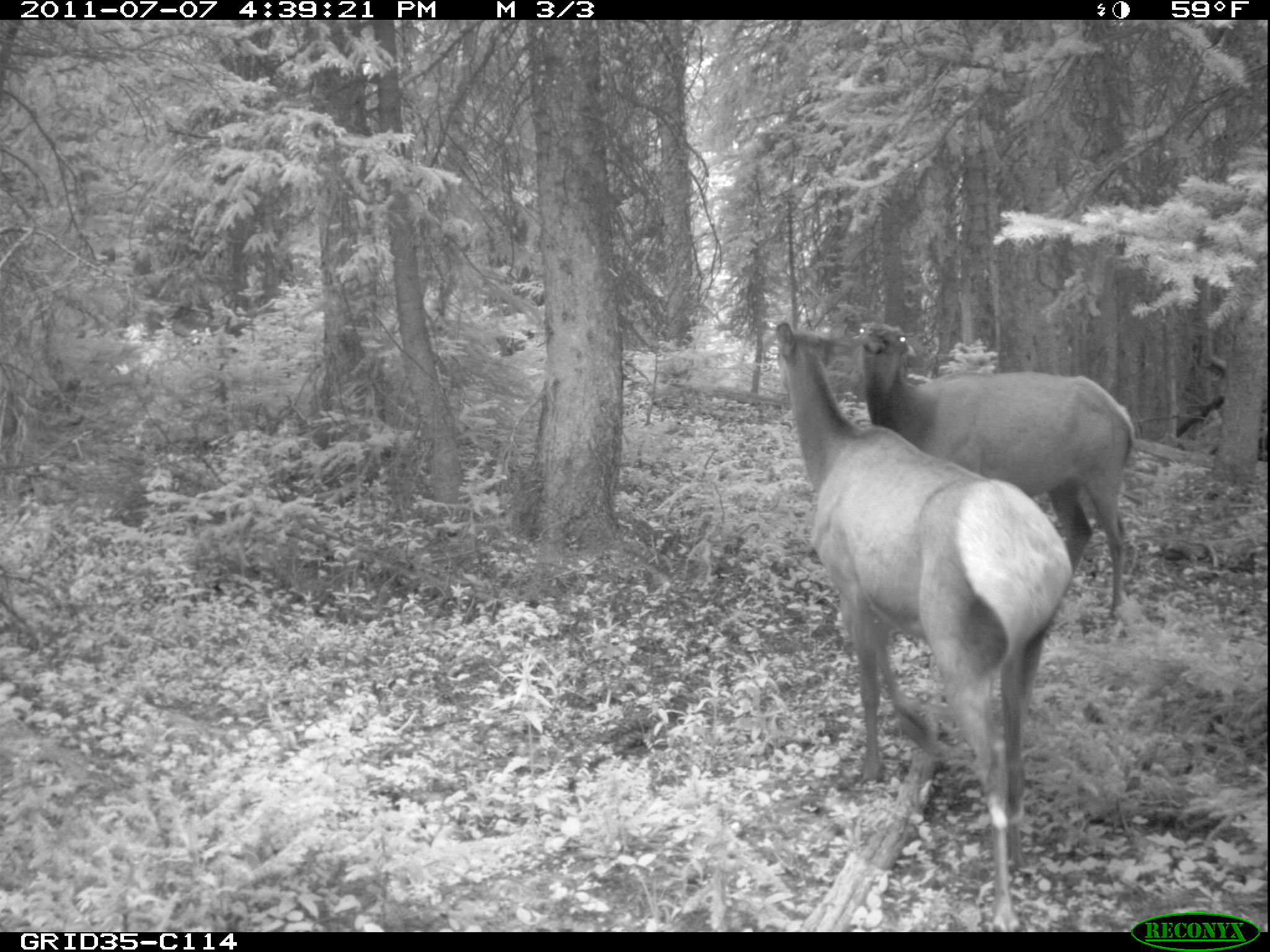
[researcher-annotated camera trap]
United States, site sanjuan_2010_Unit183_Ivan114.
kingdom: Animalia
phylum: Chordata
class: Mammalia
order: Artiodactyla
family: Cervidae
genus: Cervus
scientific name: Cervus elaphus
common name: red deer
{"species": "Cervus elaphus (red deer)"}